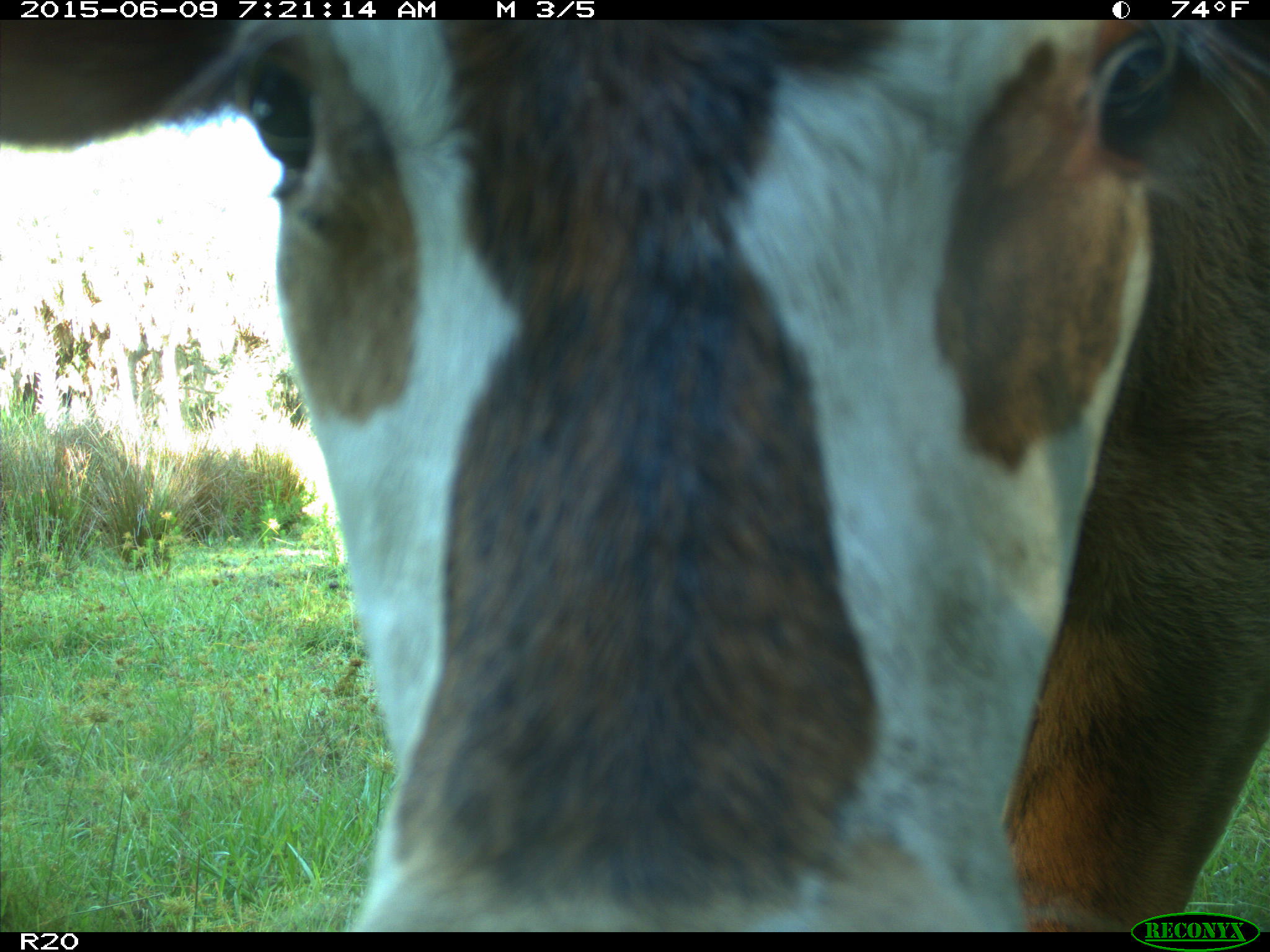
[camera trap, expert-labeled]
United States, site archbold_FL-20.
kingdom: Animalia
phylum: Chordata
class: Mammalia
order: Artiodactyla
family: Bovidae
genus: Bos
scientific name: Bos taurus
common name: domestic cow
Bos taurus (domestic cow).